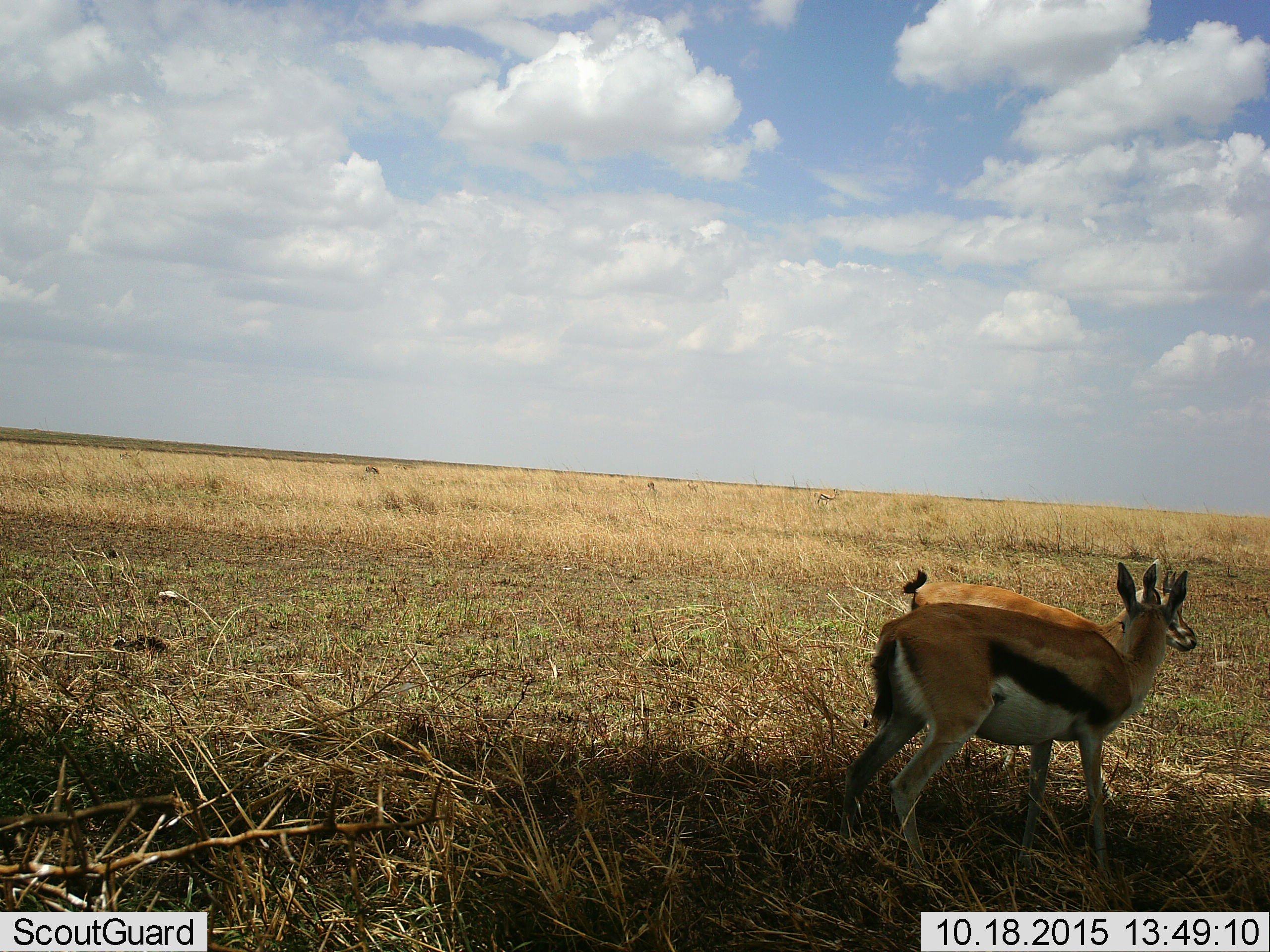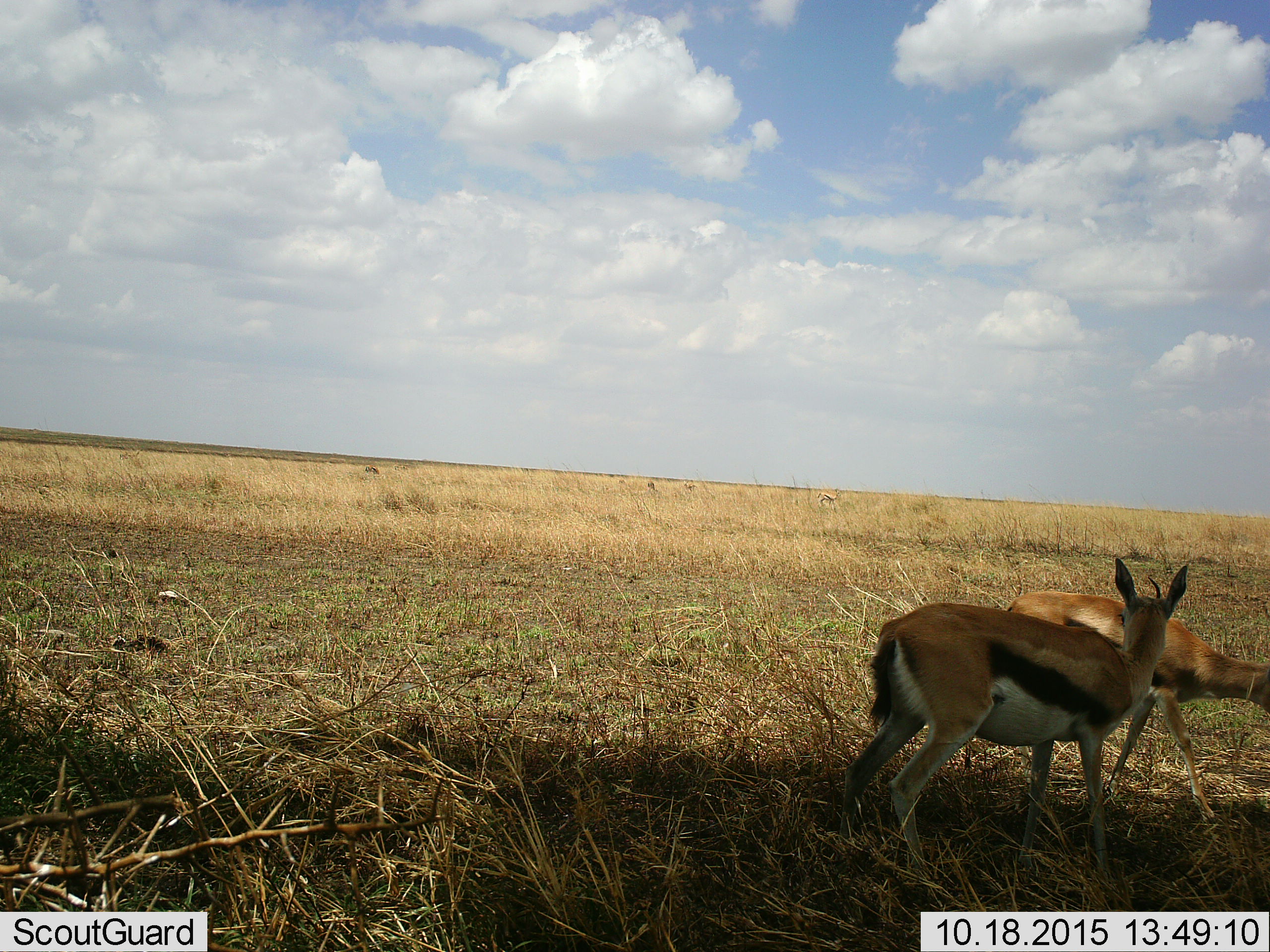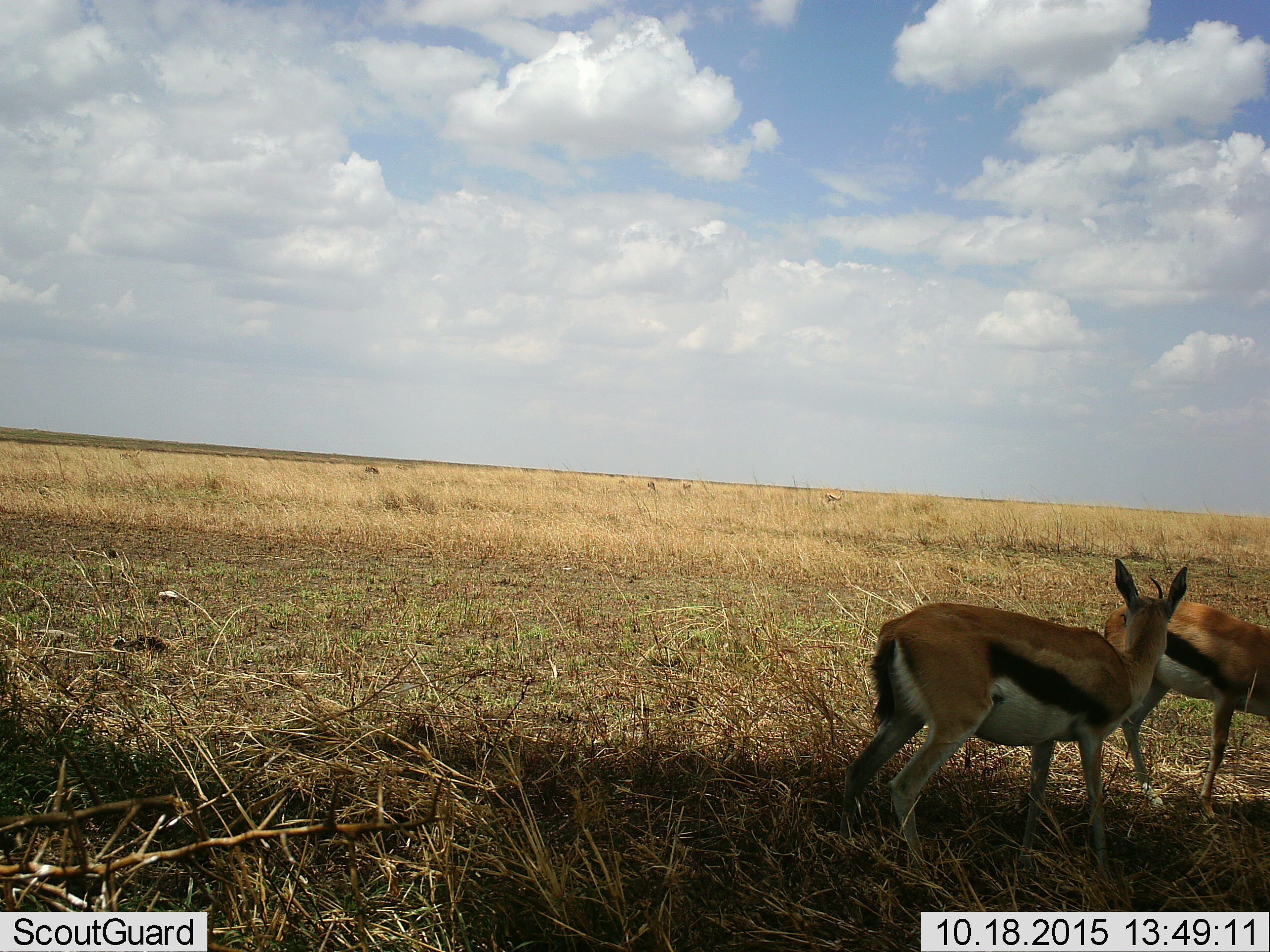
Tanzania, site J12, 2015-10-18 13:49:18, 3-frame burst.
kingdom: Animalia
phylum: Chordata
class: Mammalia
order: Artiodactyla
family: Bovidae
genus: Eudorcas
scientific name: Eudorcas thomsonii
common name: thomson's gazelle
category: gazellethomsons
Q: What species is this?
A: Gazellethomsons (thomson's gazelle) (Eudorcas thomsonii).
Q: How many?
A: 2.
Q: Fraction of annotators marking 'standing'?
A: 90%.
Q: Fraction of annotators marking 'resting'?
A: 0%.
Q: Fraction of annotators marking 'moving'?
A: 70%.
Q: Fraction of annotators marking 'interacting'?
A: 10%.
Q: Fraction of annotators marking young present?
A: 0%.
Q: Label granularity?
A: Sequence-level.